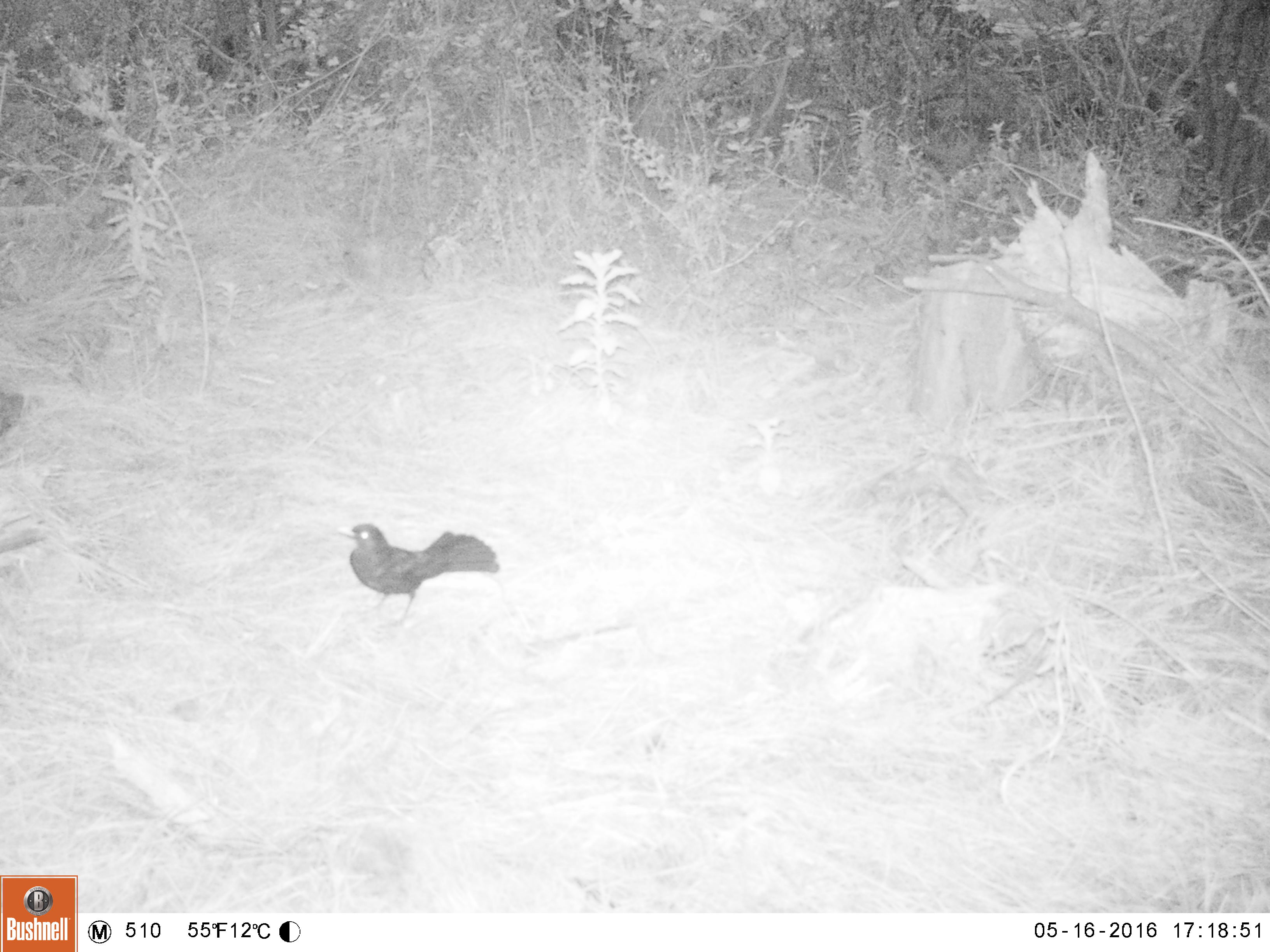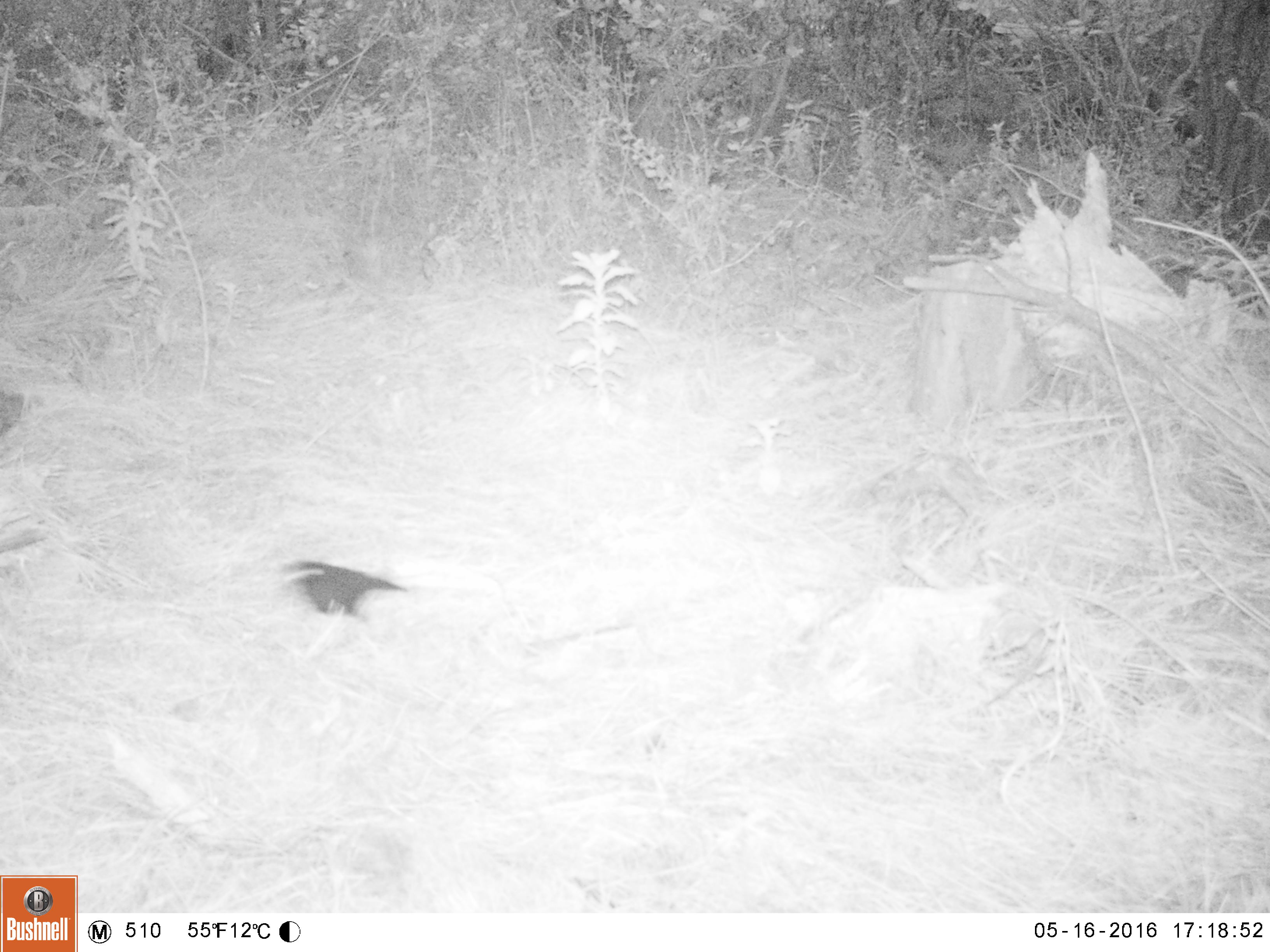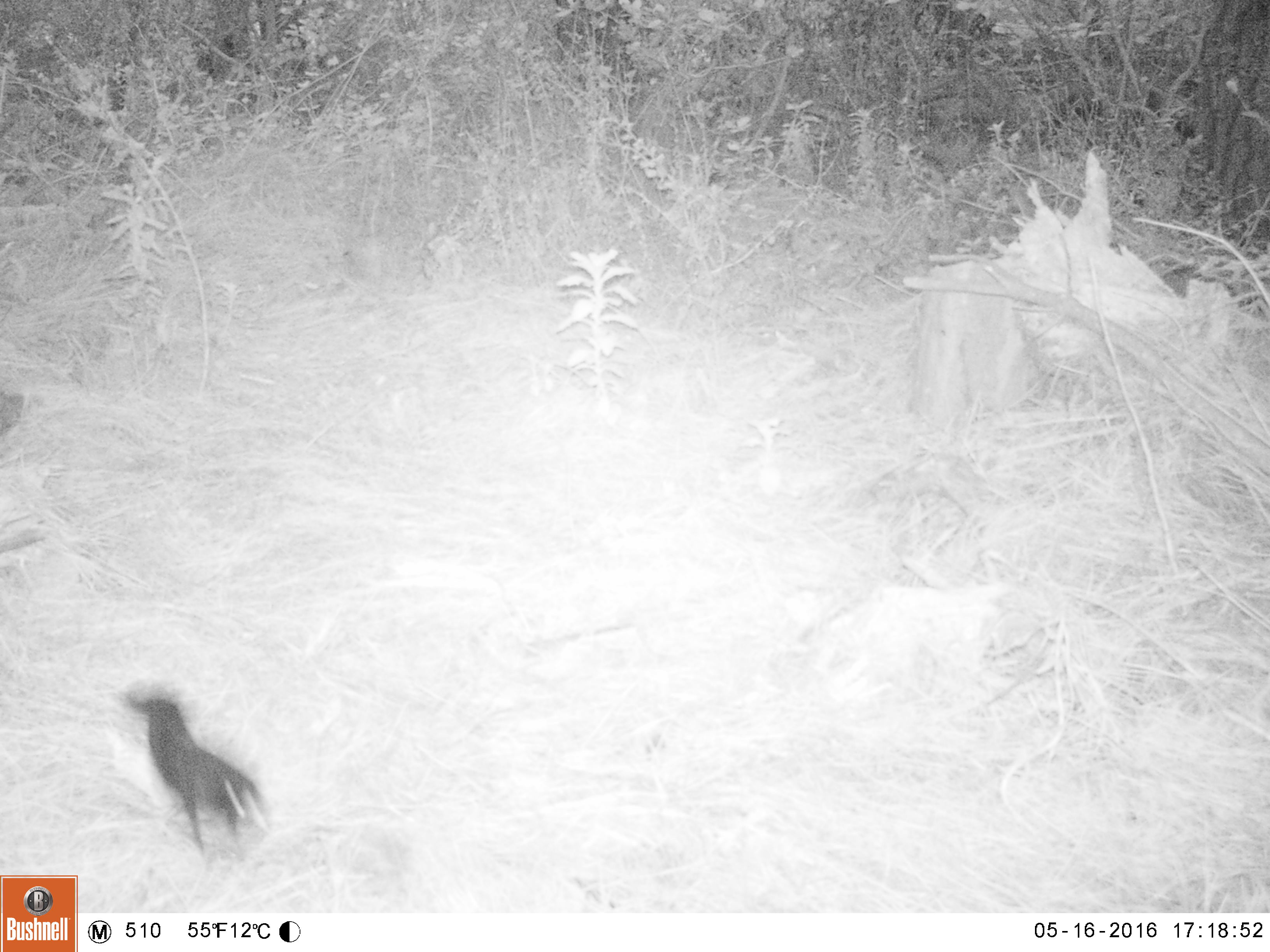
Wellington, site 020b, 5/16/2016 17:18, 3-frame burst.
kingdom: Animalia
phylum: Chordata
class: Aves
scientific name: Aves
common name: bird